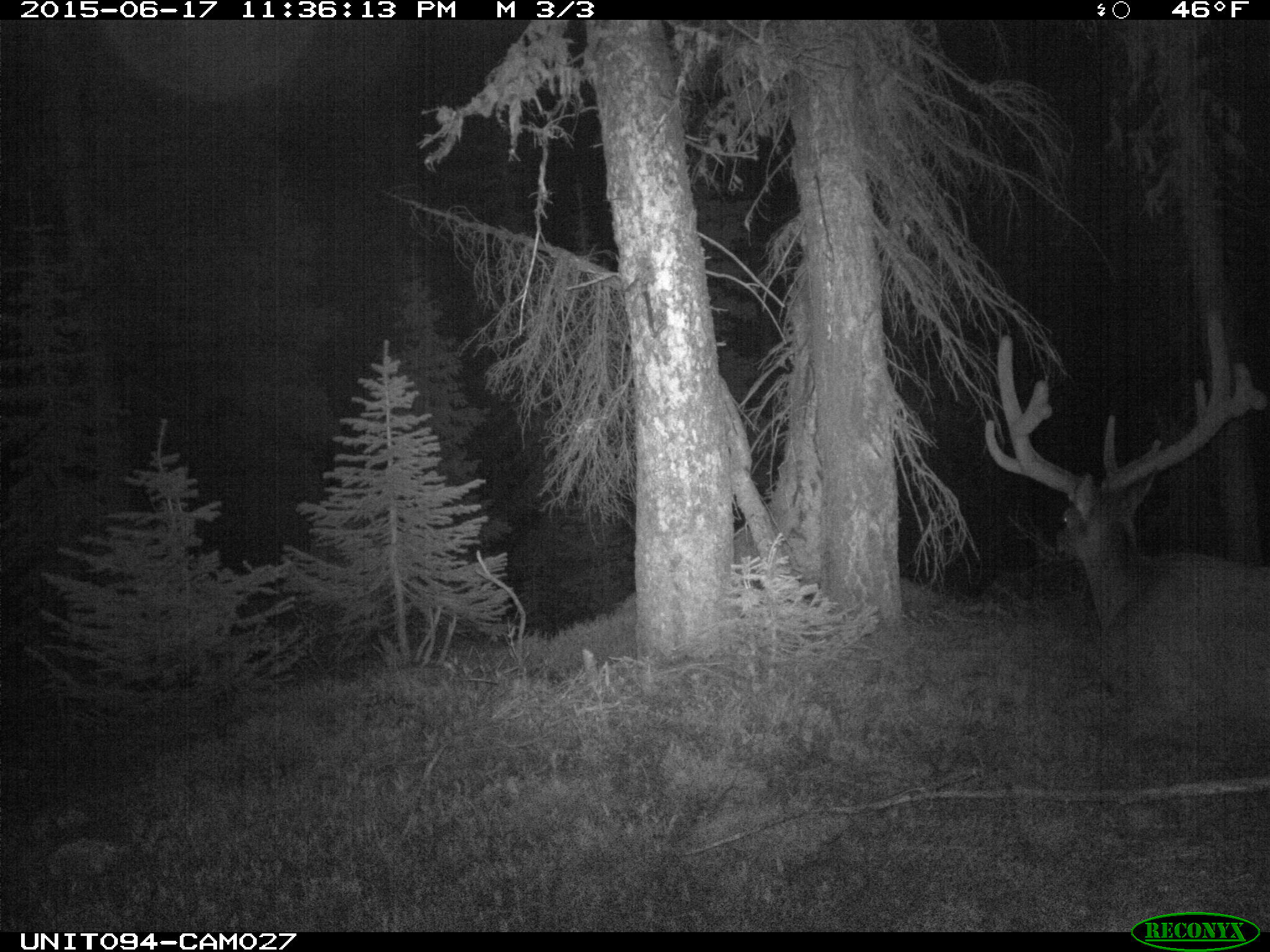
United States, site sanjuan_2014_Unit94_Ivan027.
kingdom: Animalia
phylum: Chordata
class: Mammalia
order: Artiodactyla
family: Cervidae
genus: Cervus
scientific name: Cervus elaphus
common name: red deer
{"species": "Cervus elaphus (red deer)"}